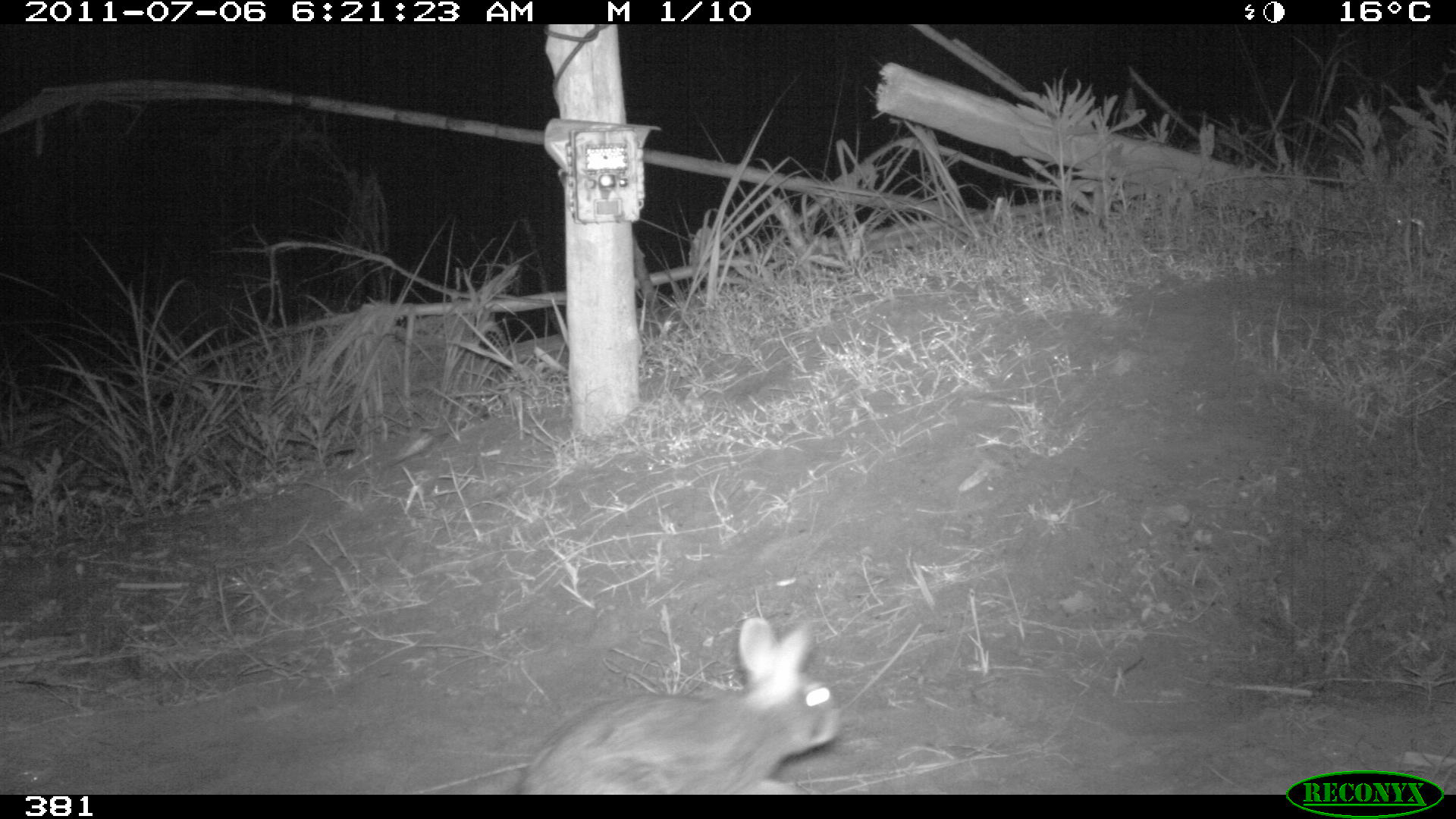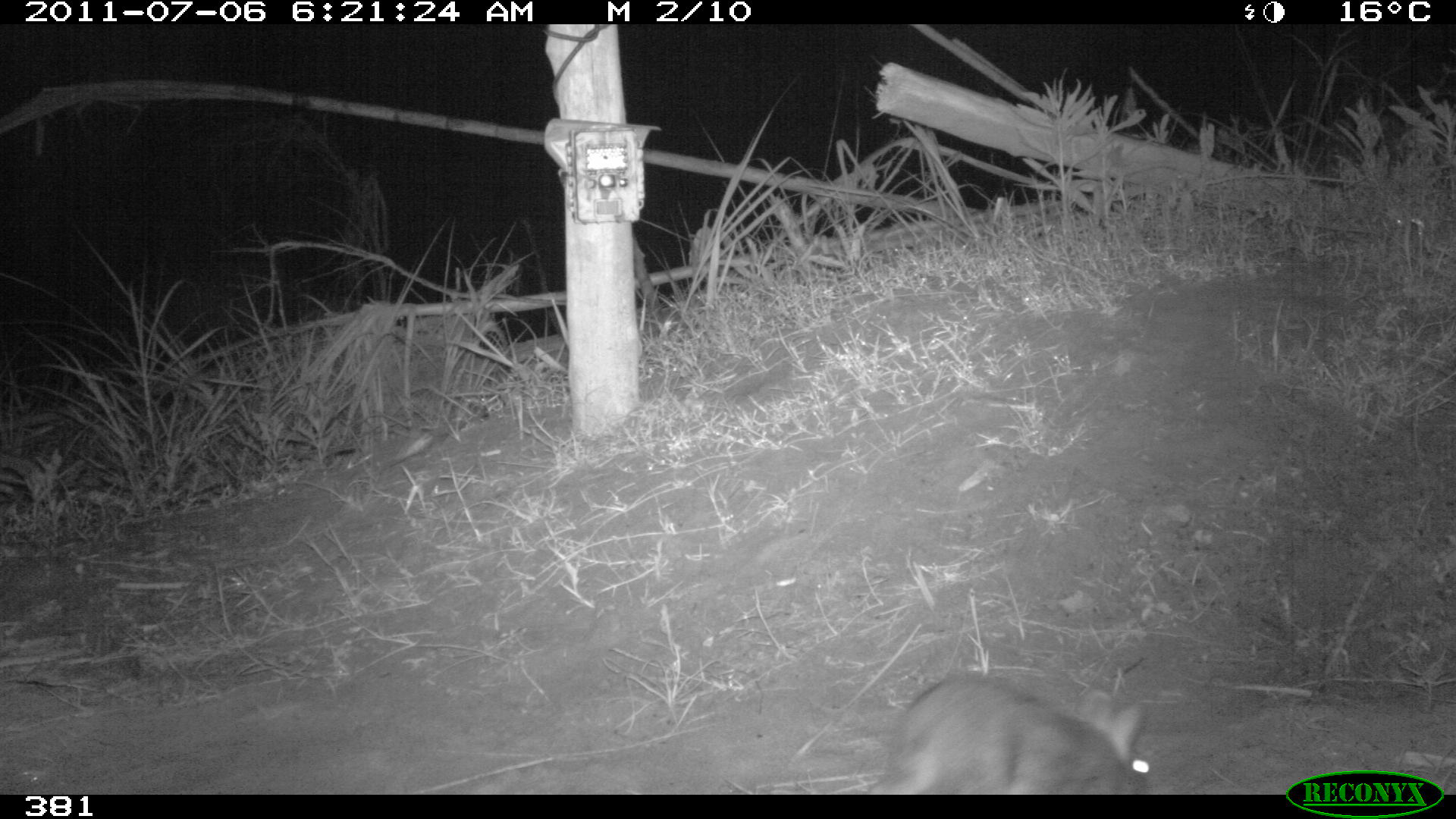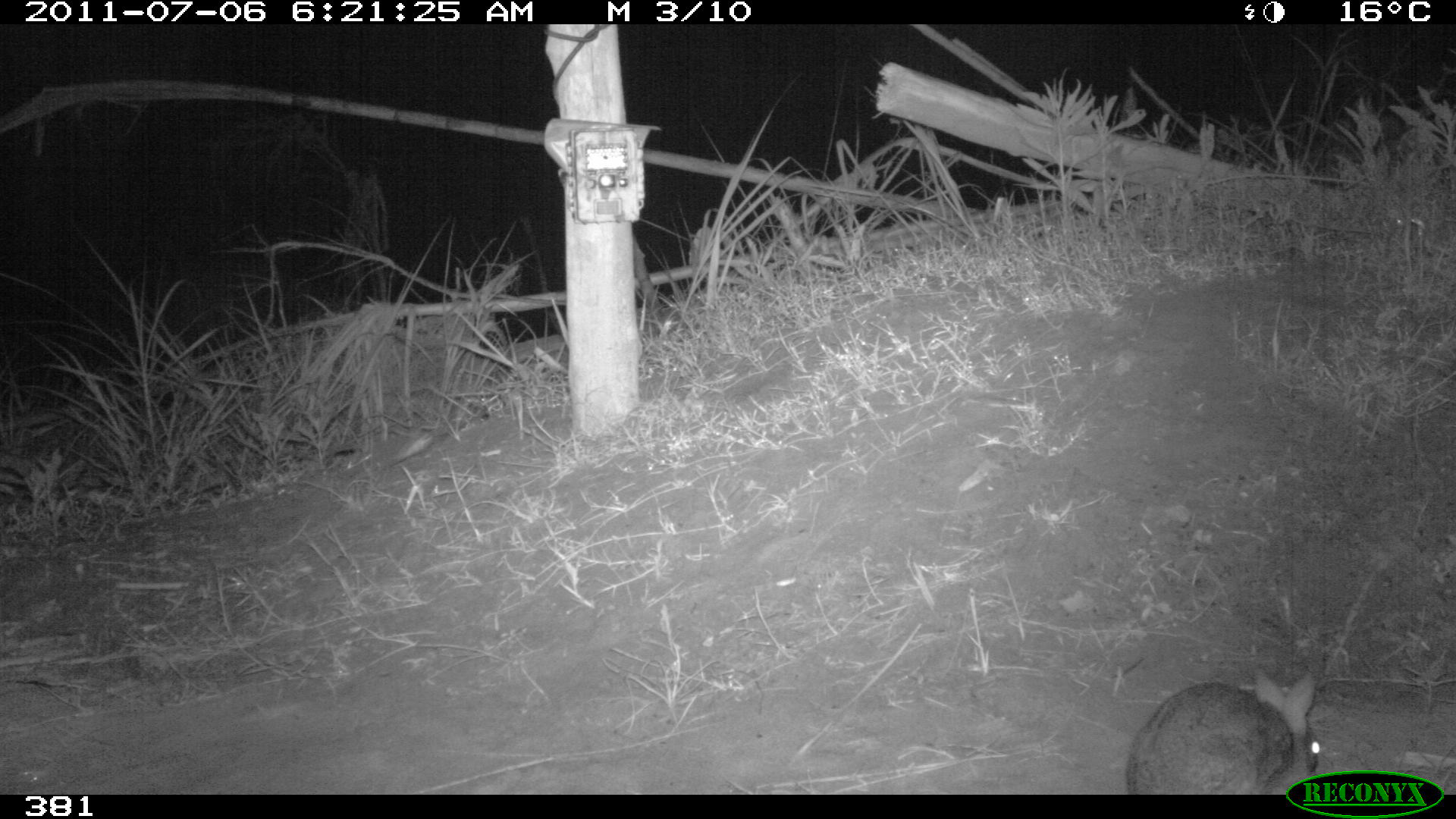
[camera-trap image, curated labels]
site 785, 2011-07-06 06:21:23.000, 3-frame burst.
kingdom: Animalia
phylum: Chordata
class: Mammalia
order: Lagomorpha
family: Leporidae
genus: Sylvilagus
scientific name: Sylvilagus brasiliensis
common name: tapeti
Sylvilagus brasiliensis (tapeti).